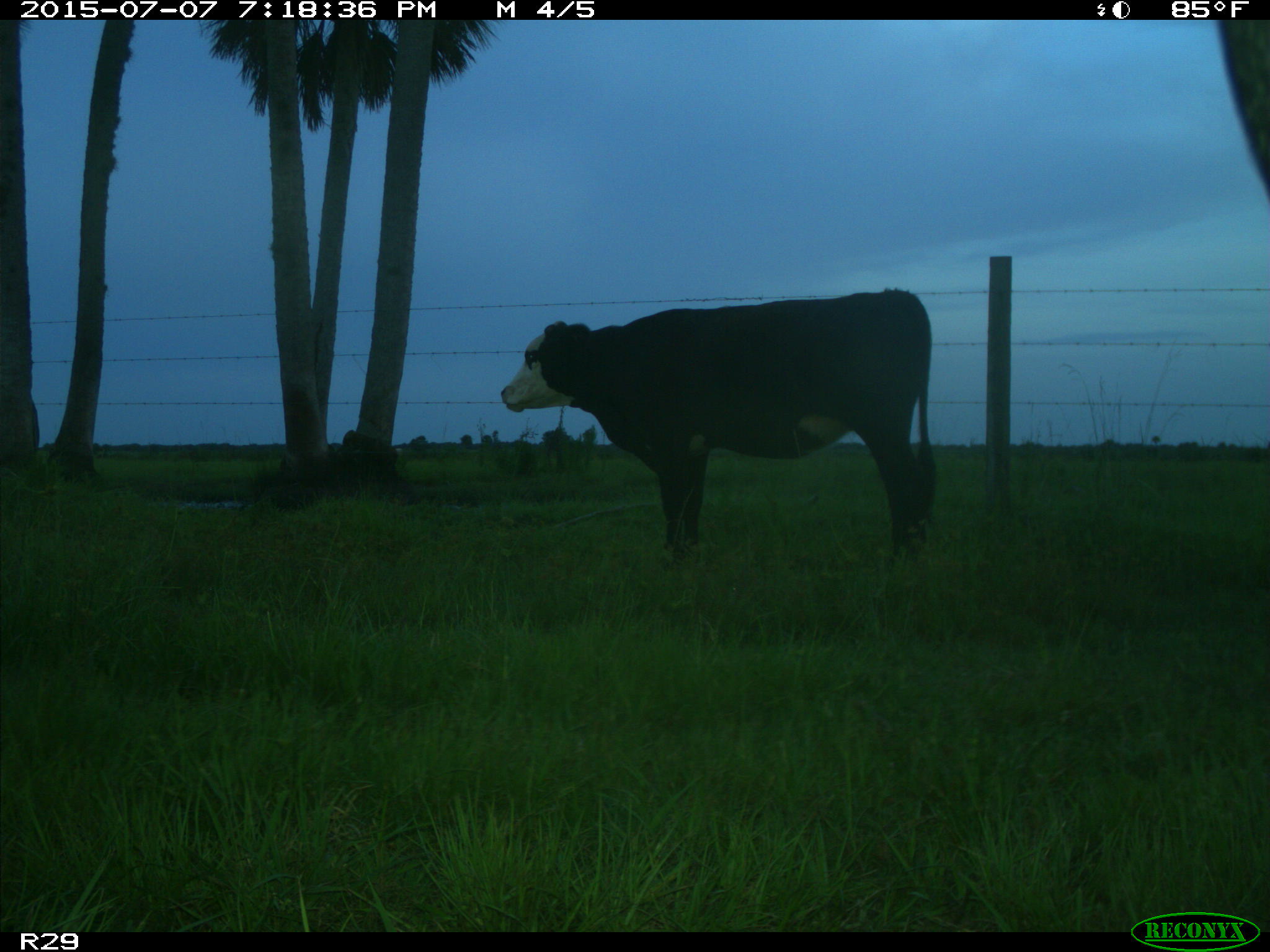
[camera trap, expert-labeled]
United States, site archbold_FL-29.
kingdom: Animalia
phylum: Chordata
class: Mammalia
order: Artiodactyla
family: Bovidae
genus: Bos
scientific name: Bos taurus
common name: domestic cow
Bos taurus (domestic cow).